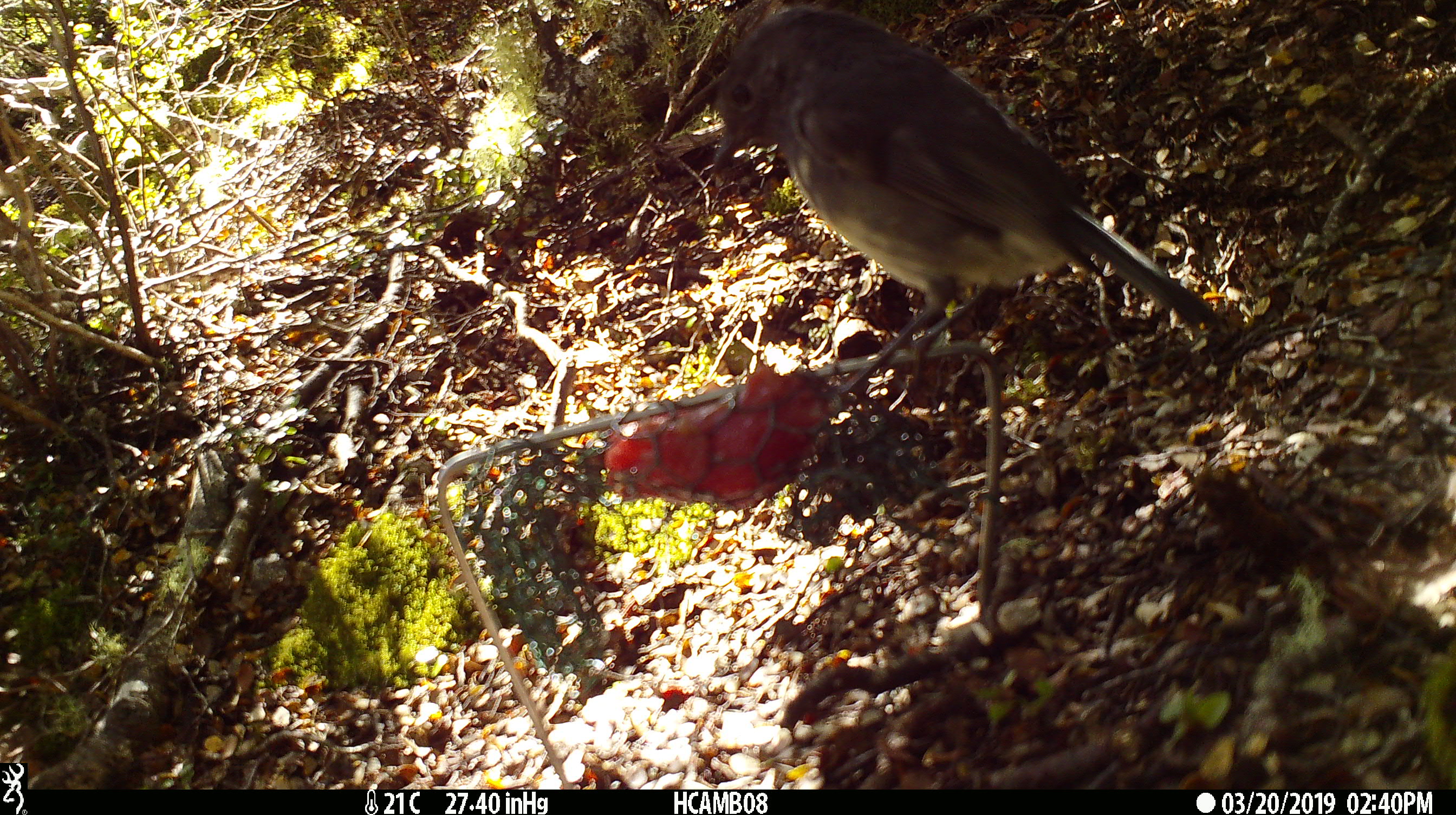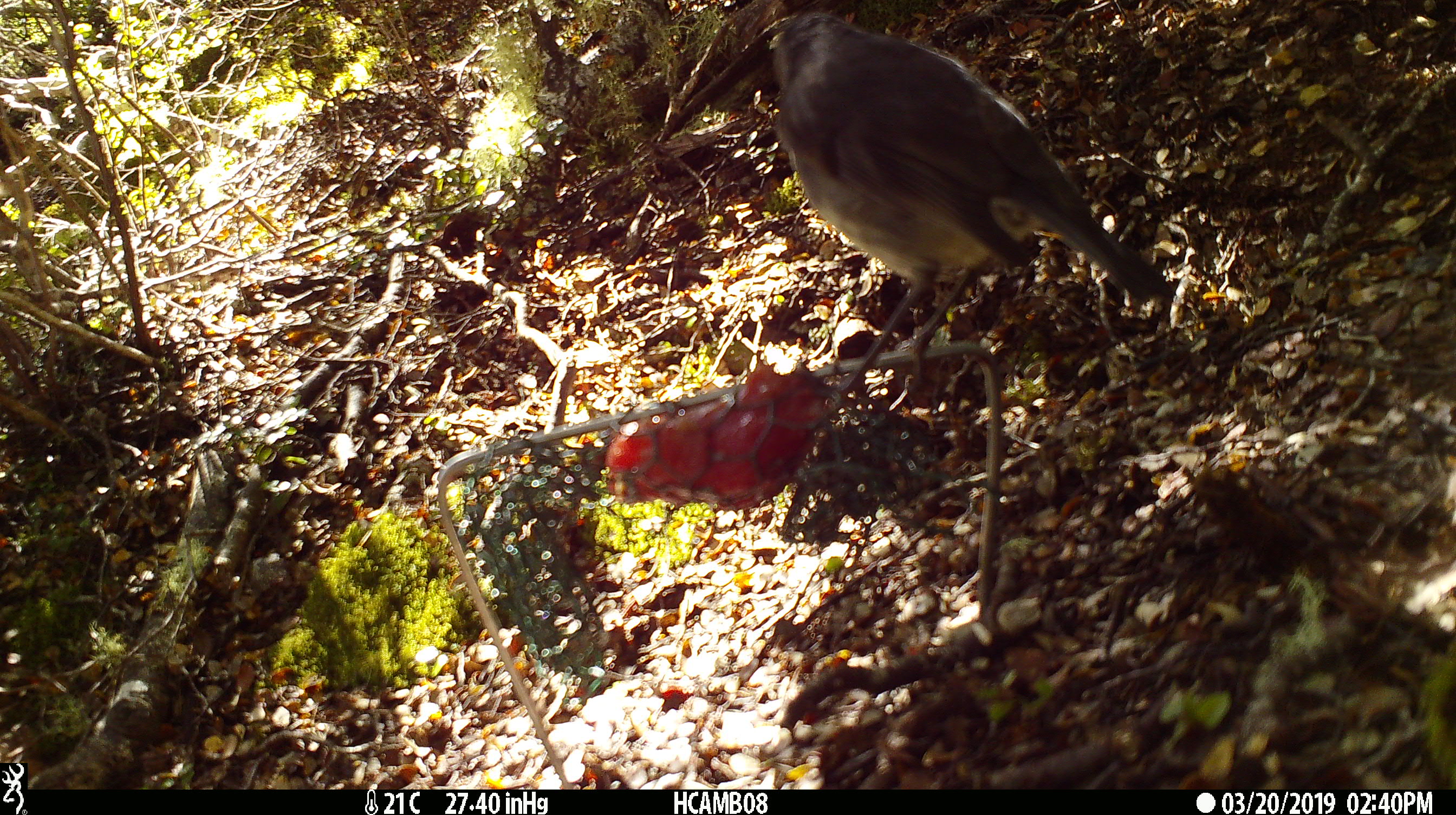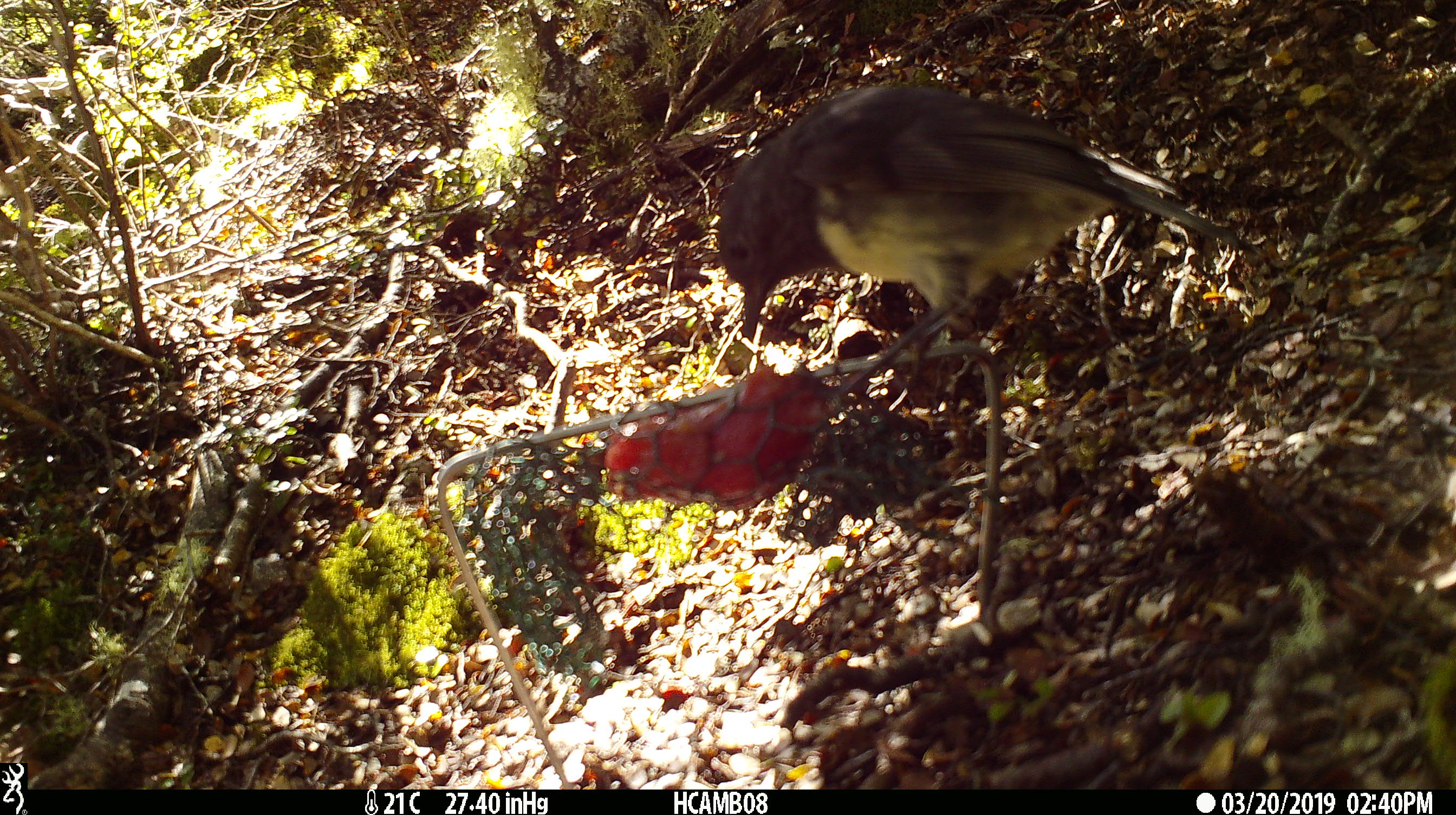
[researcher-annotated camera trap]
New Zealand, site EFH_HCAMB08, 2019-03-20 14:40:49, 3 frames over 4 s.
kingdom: Animalia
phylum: Chordata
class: Aves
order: Passeriformes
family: Petroicidae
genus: Petroica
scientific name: Petroica australis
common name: new zealand robin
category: robin